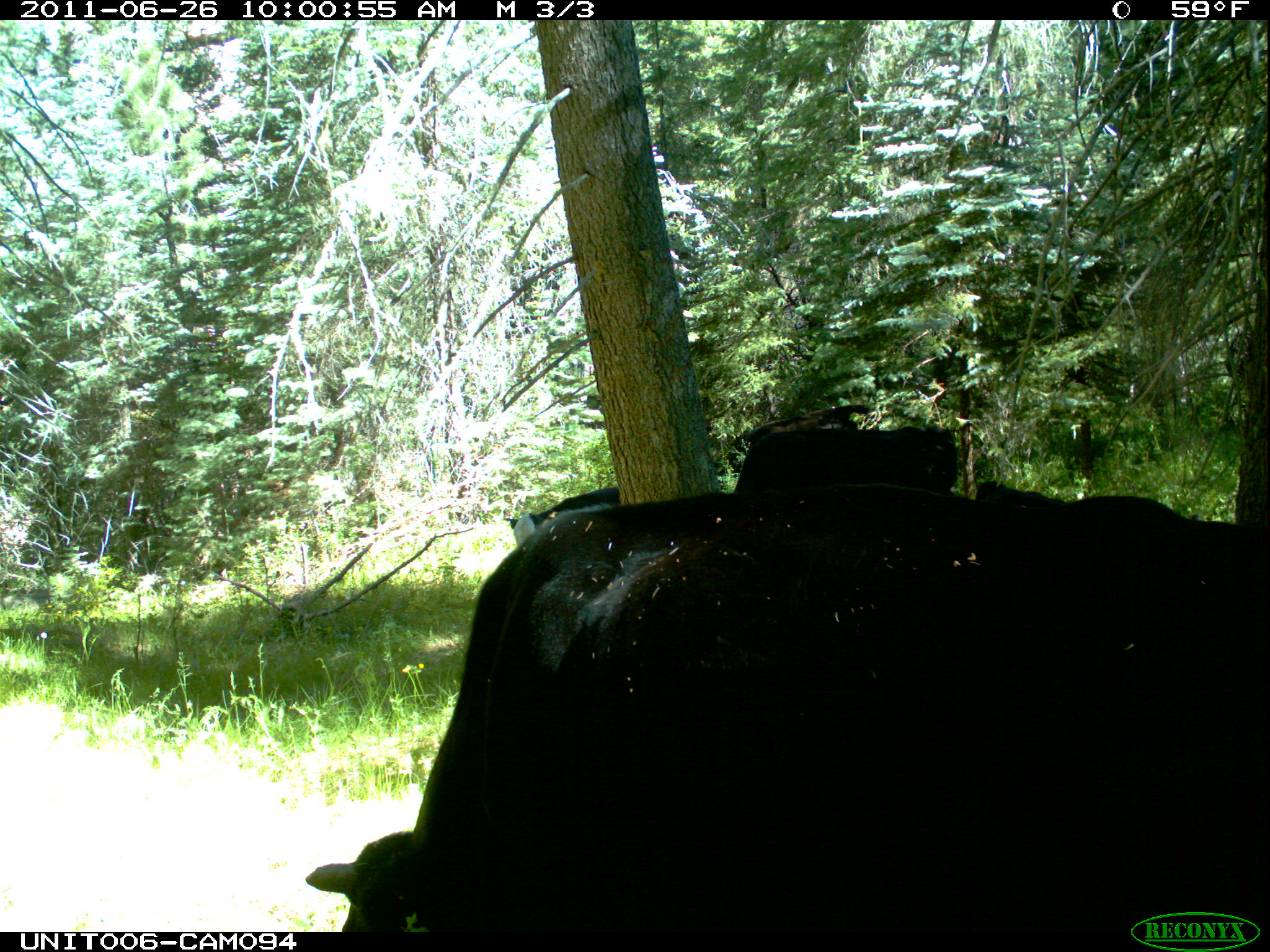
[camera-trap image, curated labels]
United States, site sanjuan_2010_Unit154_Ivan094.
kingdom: Animalia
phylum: Chordata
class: Mammalia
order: Artiodactyla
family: Bovidae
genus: Bos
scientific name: Bos taurus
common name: domestic cow